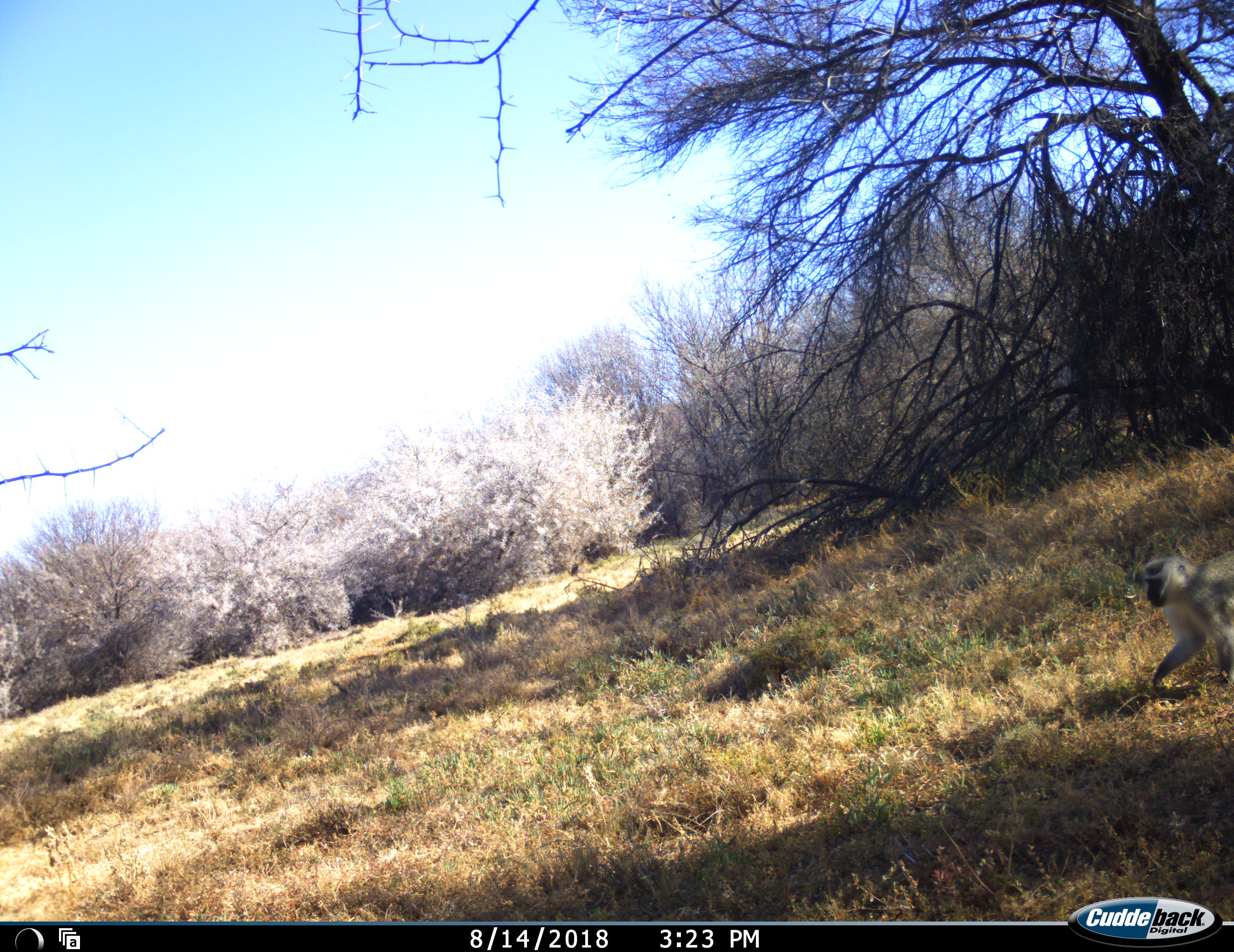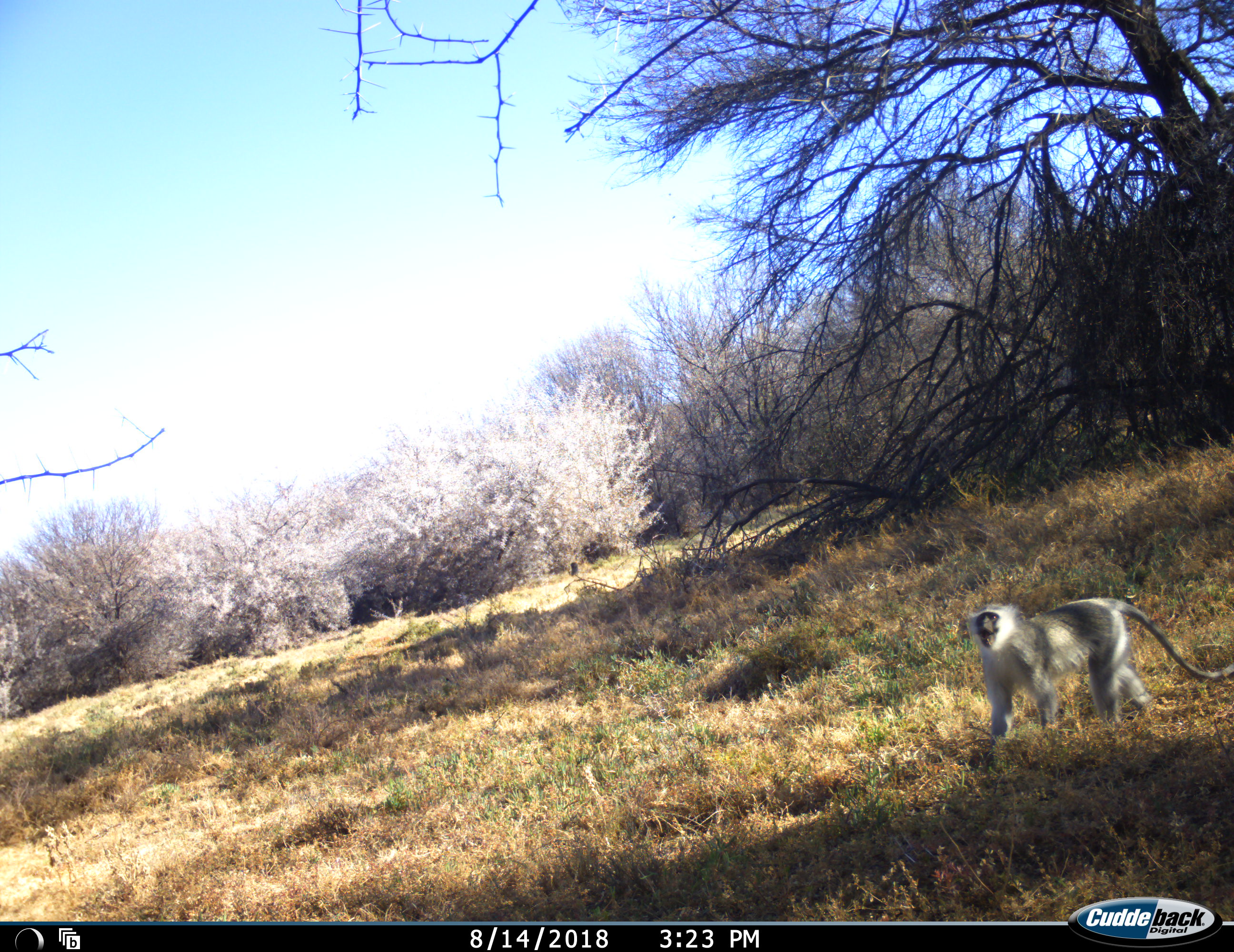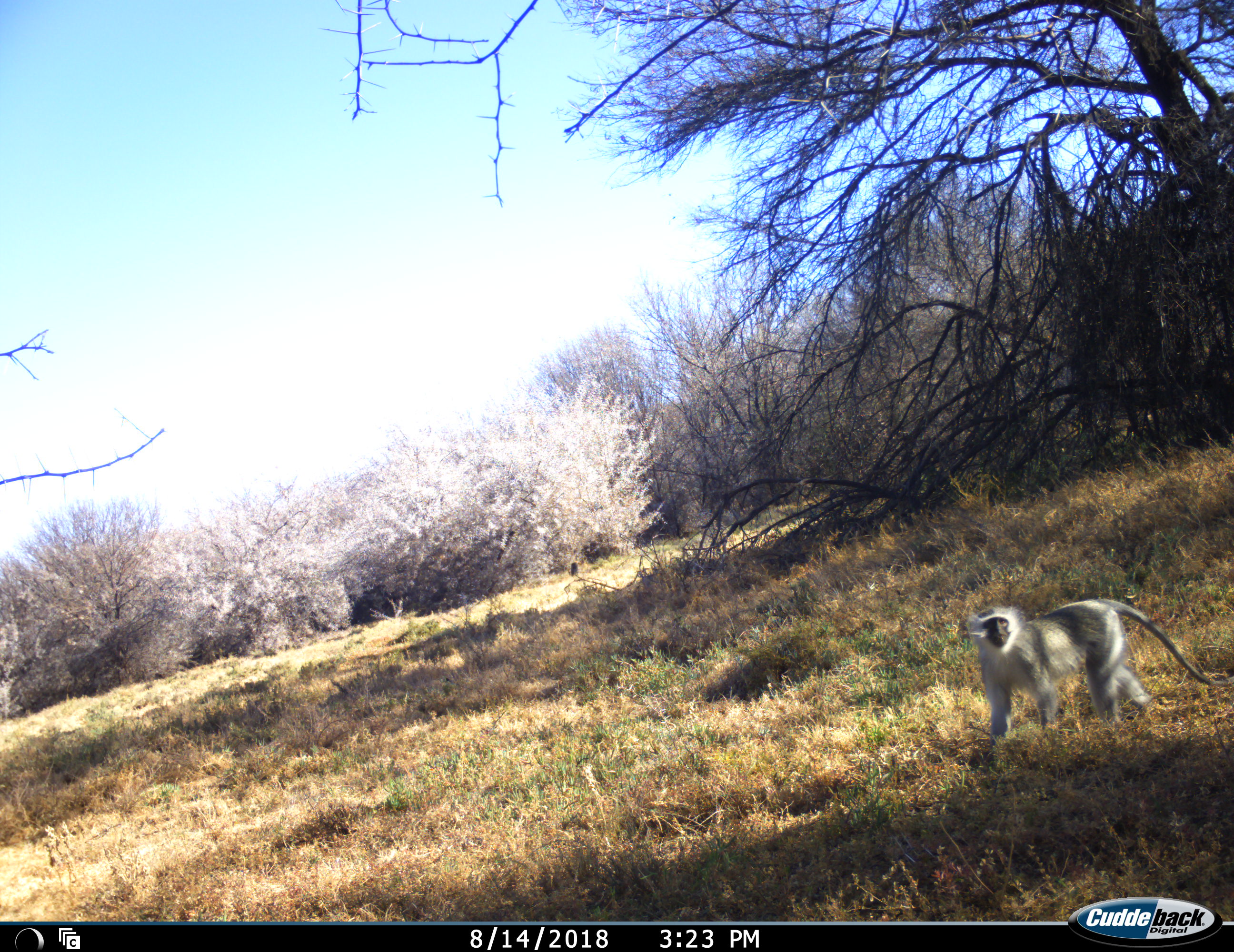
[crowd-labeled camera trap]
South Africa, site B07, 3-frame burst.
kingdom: Animalia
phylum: Chordata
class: Mammalia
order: Primates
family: Cercopithecidae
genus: Chlorocebus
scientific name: Chlorocebus pygerythrus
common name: vervet monkey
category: monkeyvervet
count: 1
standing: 22%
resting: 0%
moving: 78%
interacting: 0%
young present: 0%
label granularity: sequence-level